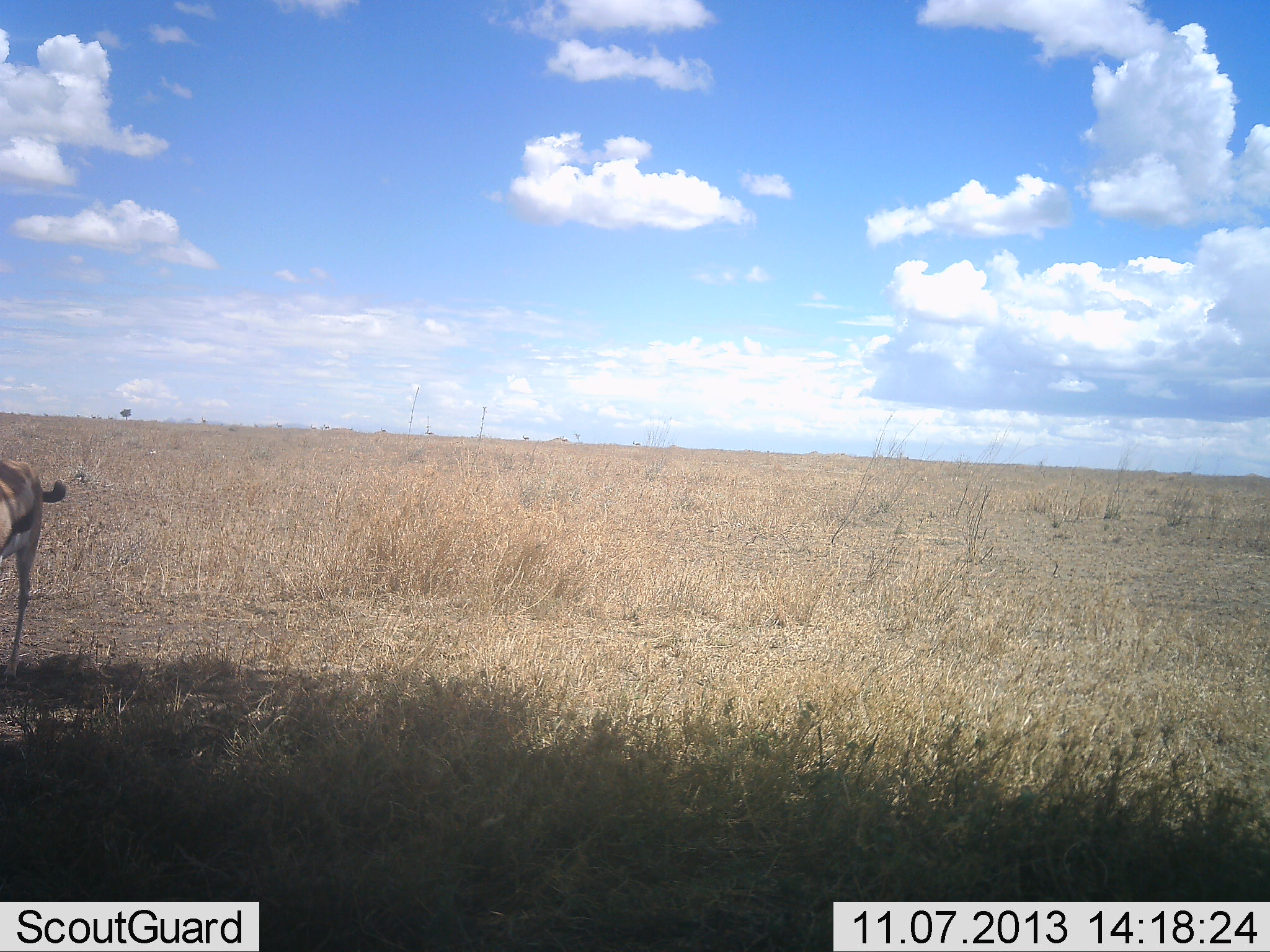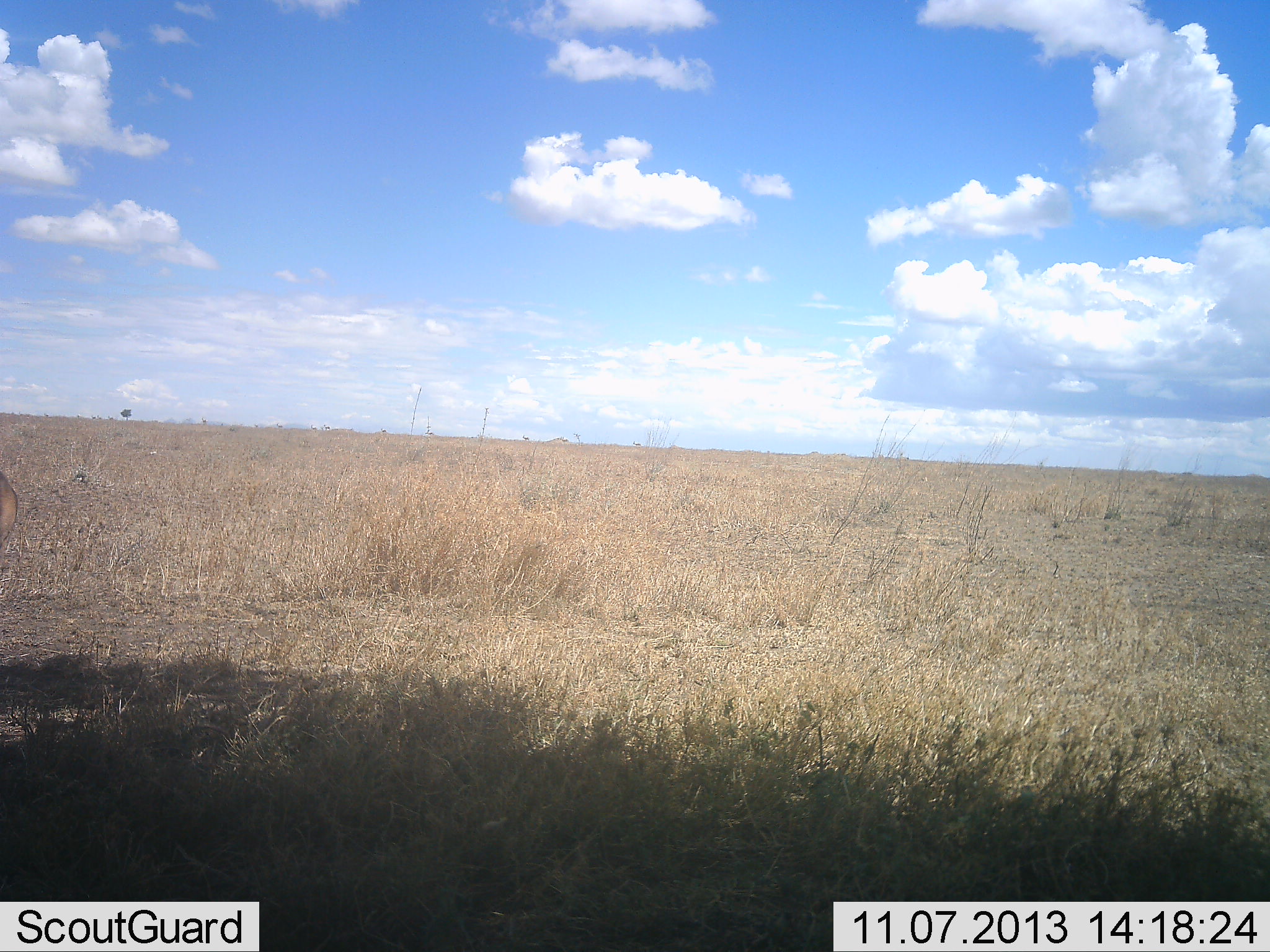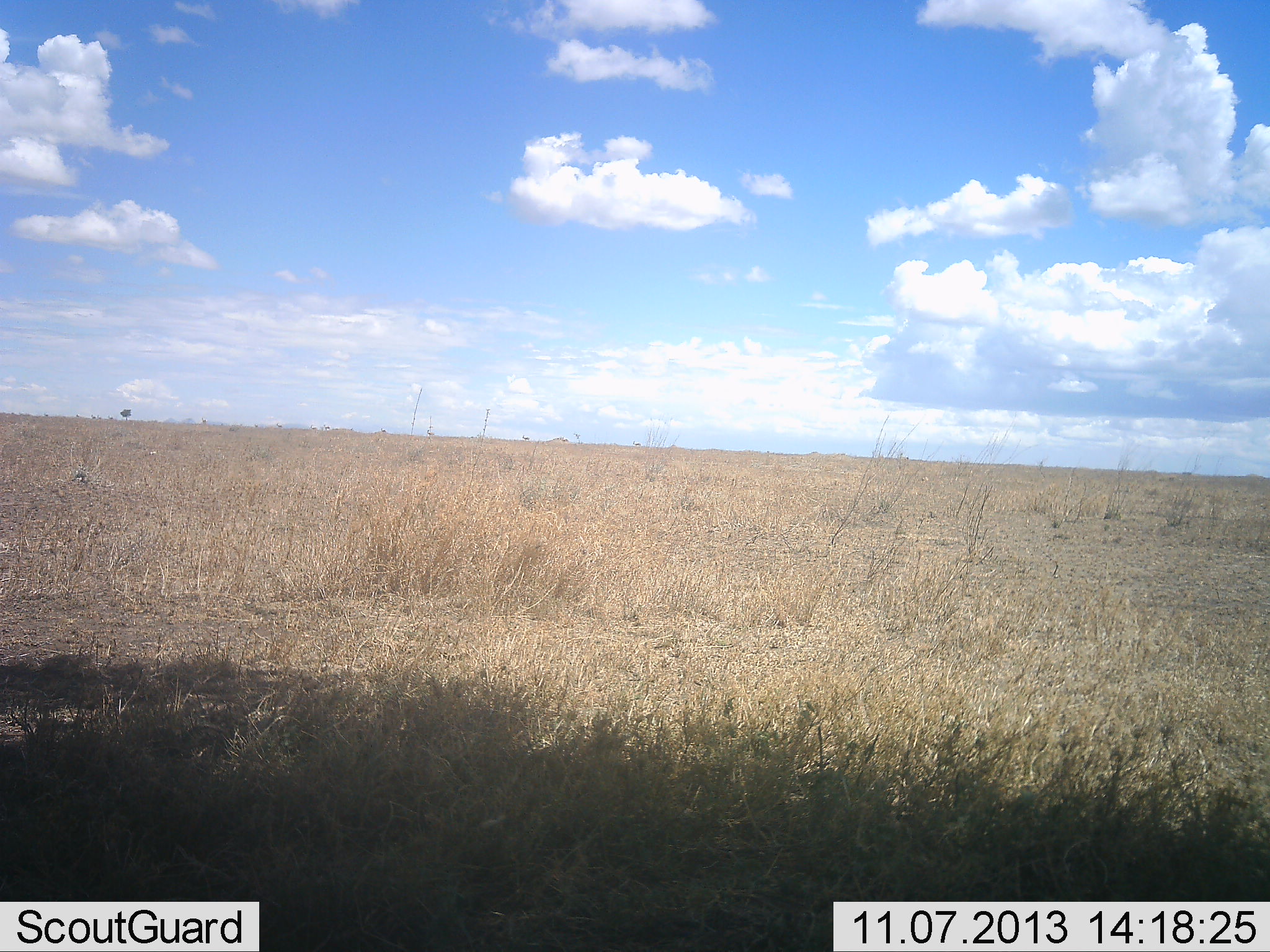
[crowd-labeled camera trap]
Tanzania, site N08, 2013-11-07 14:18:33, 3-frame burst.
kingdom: Animalia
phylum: Chordata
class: Mammalia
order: Artiodactyla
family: Bovidae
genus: Eudorcas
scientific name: Eudorcas thomsonii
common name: thomson's gazelle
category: gazellethomsons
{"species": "gazellethomsons (thomson's gazelle) (Eudorcas thomsonii)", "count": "1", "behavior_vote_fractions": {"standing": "30%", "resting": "0%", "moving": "70%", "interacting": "0%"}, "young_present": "0%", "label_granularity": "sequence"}